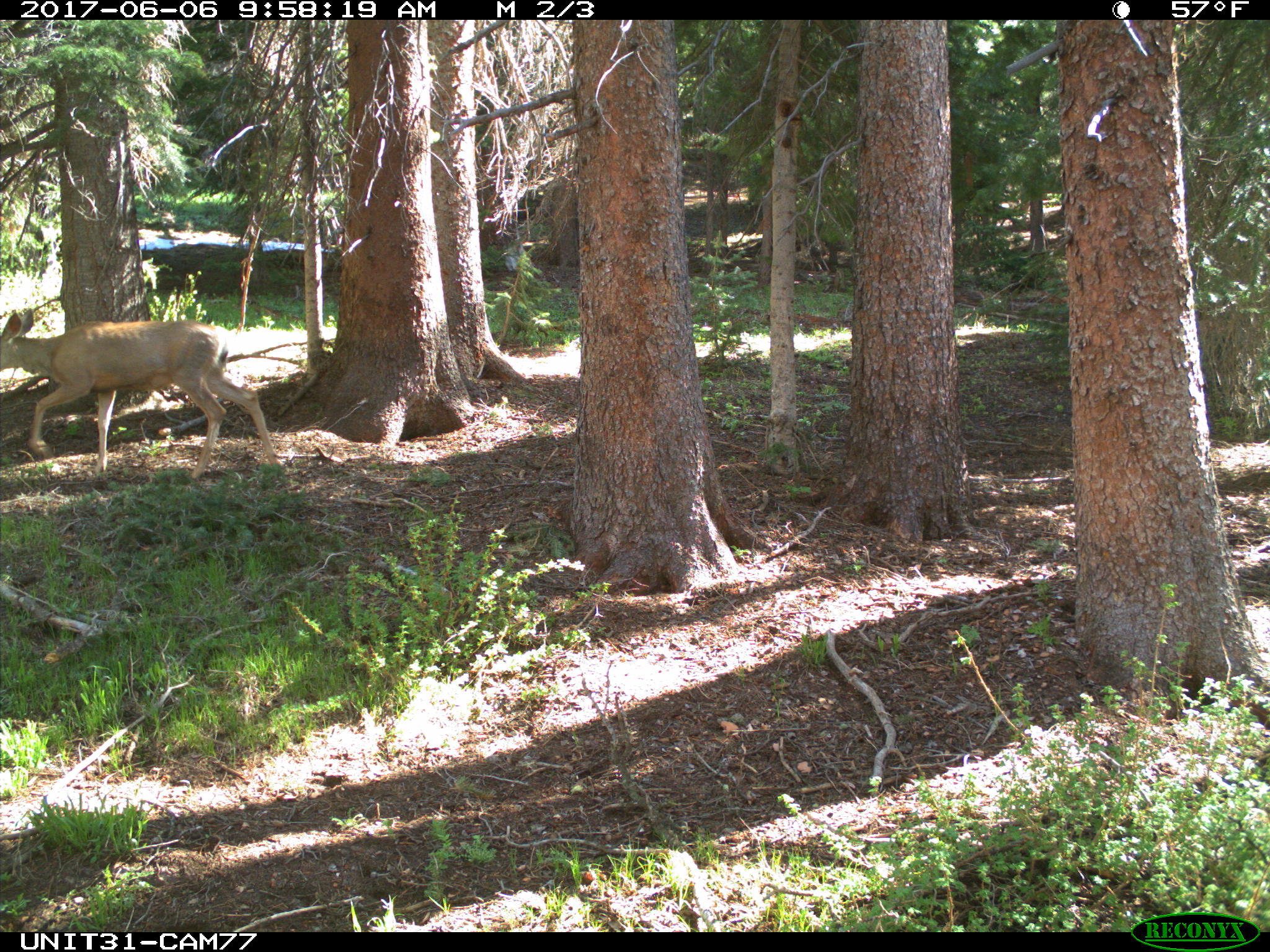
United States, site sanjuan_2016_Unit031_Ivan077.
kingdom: Animalia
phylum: Chordata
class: Mammalia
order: Artiodactyla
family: Cervidae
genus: Odocoileus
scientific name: Odocoileus hemionus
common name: mule deer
Odocoileus hemionus (mule deer).